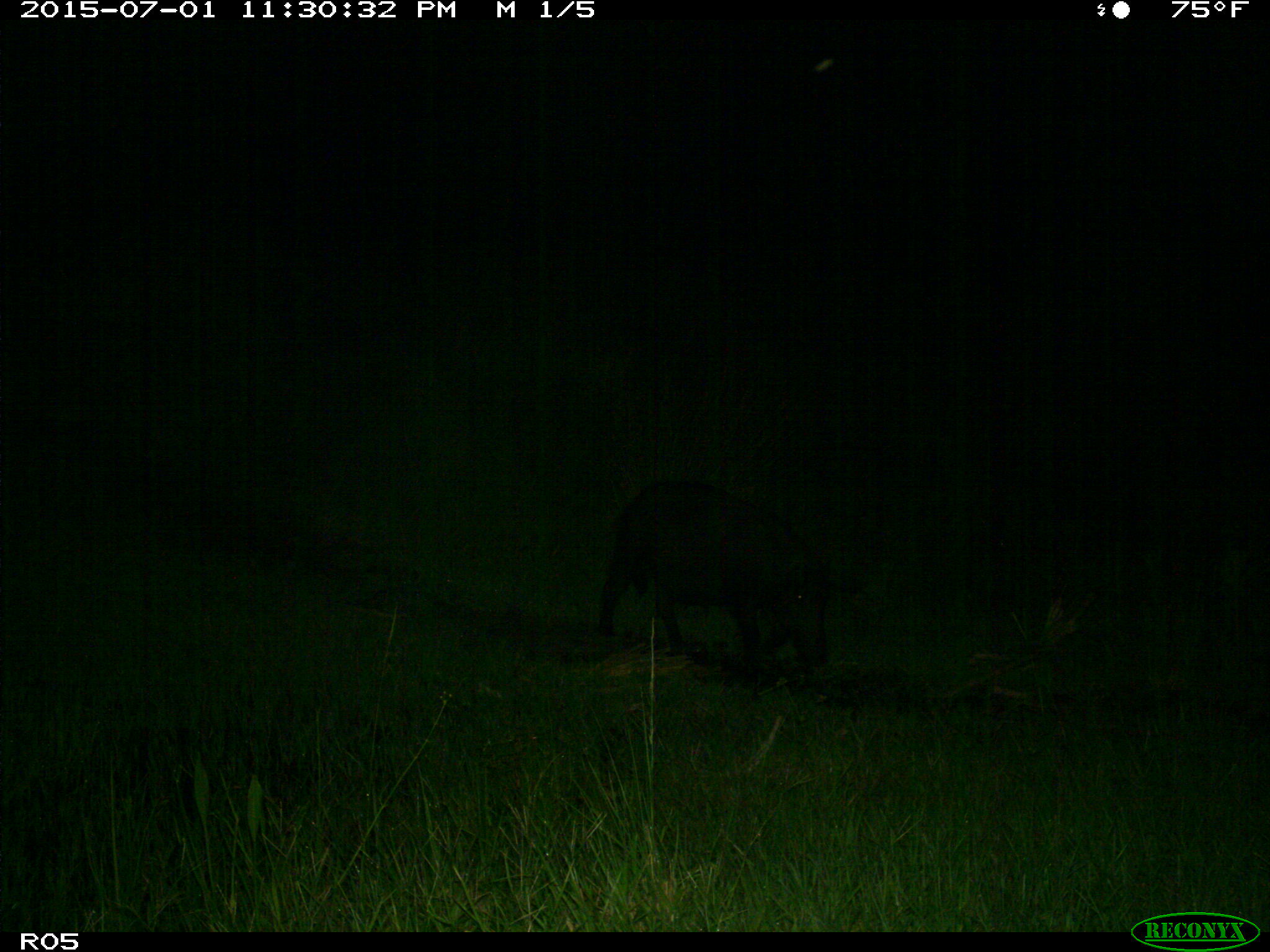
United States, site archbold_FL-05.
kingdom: Animalia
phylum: Chordata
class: Mammalia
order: Artiodactyla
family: Suidae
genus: Sus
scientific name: Sus scrofa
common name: wild boar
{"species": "Sus scrofa (wild boar)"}